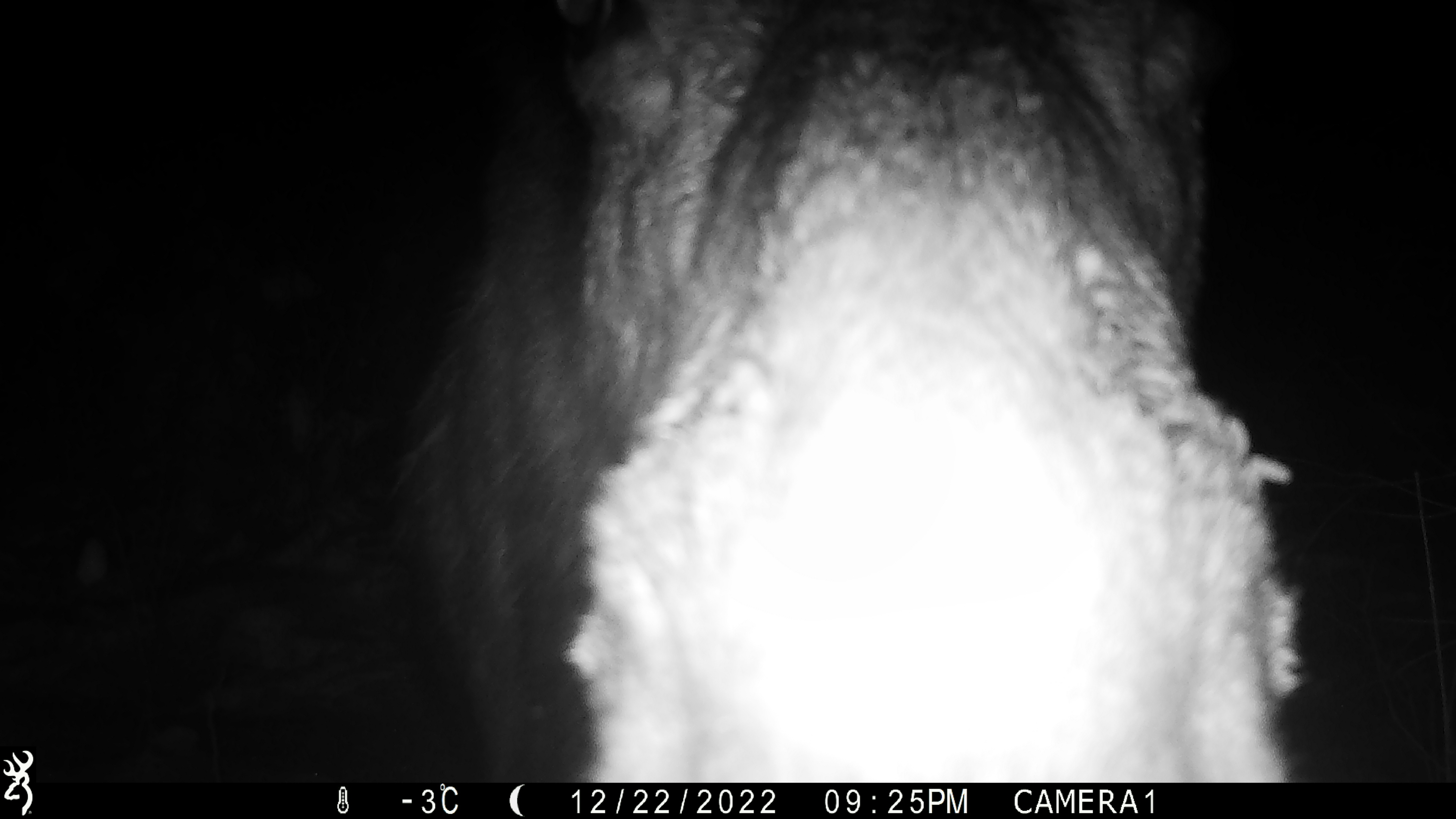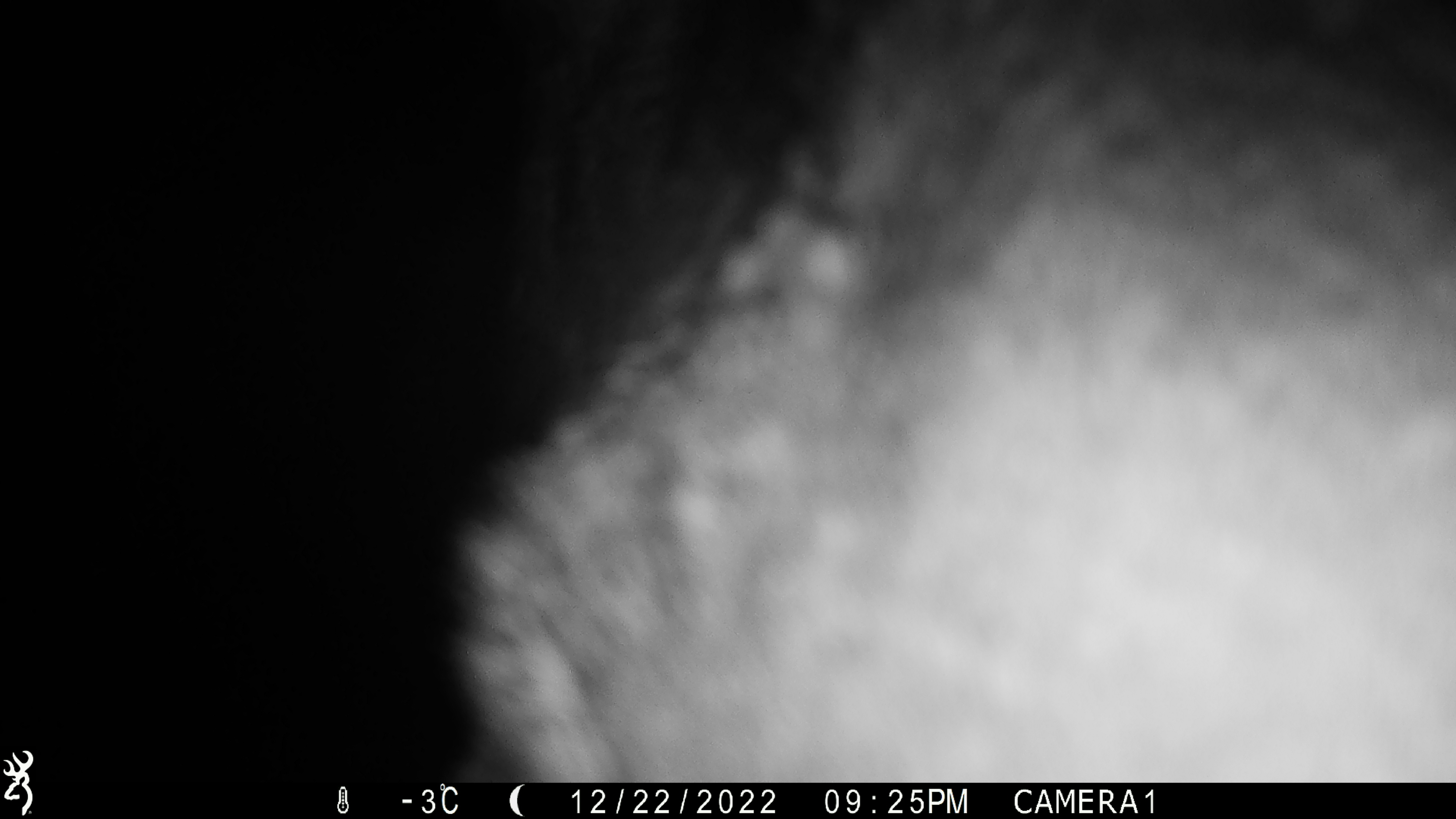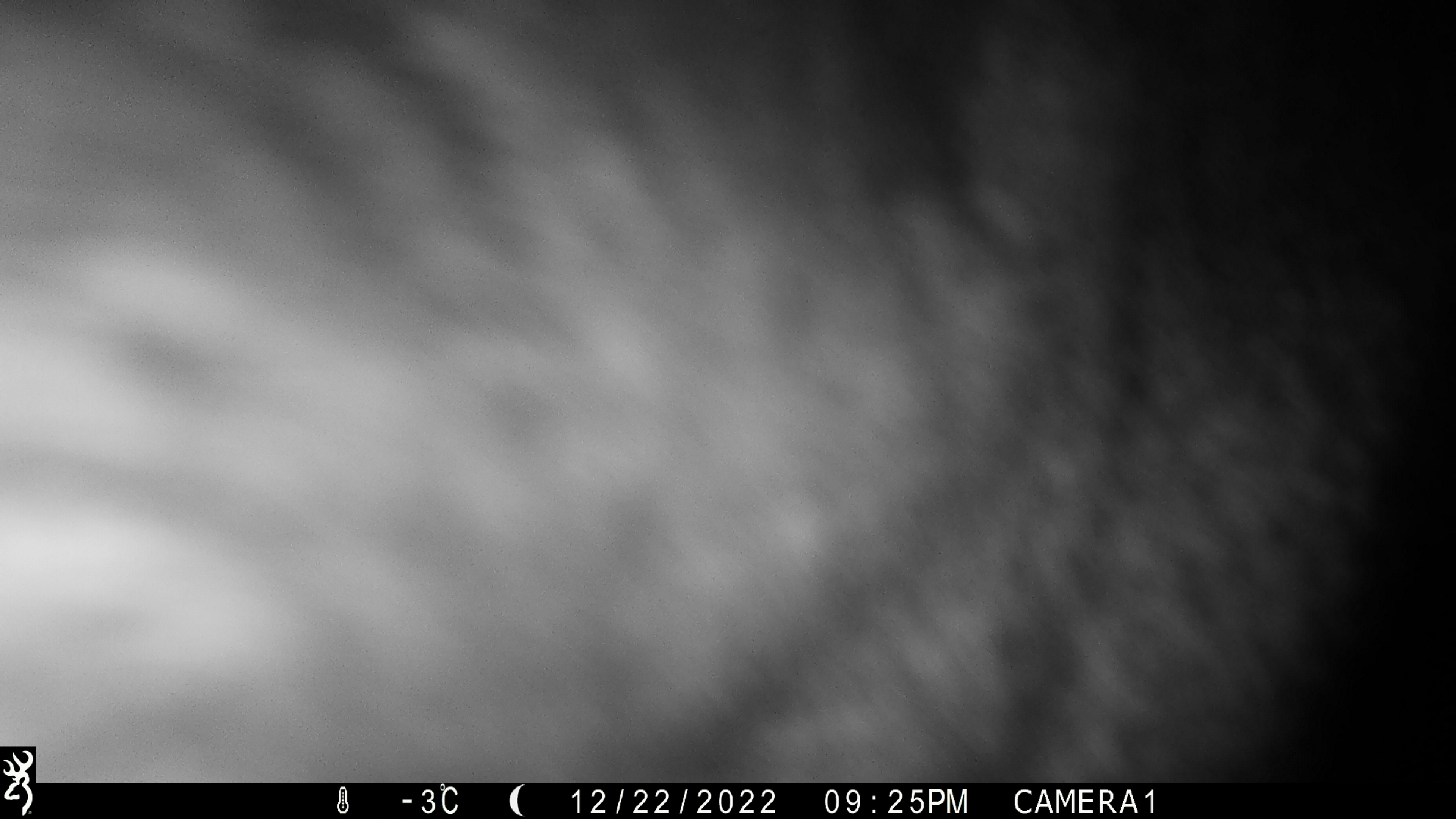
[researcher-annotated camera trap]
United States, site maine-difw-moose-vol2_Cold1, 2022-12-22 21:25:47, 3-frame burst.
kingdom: Animalia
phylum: Chordata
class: Mammalia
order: Artiodactyla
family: Cervidae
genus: Alces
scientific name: Alces alces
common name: moose